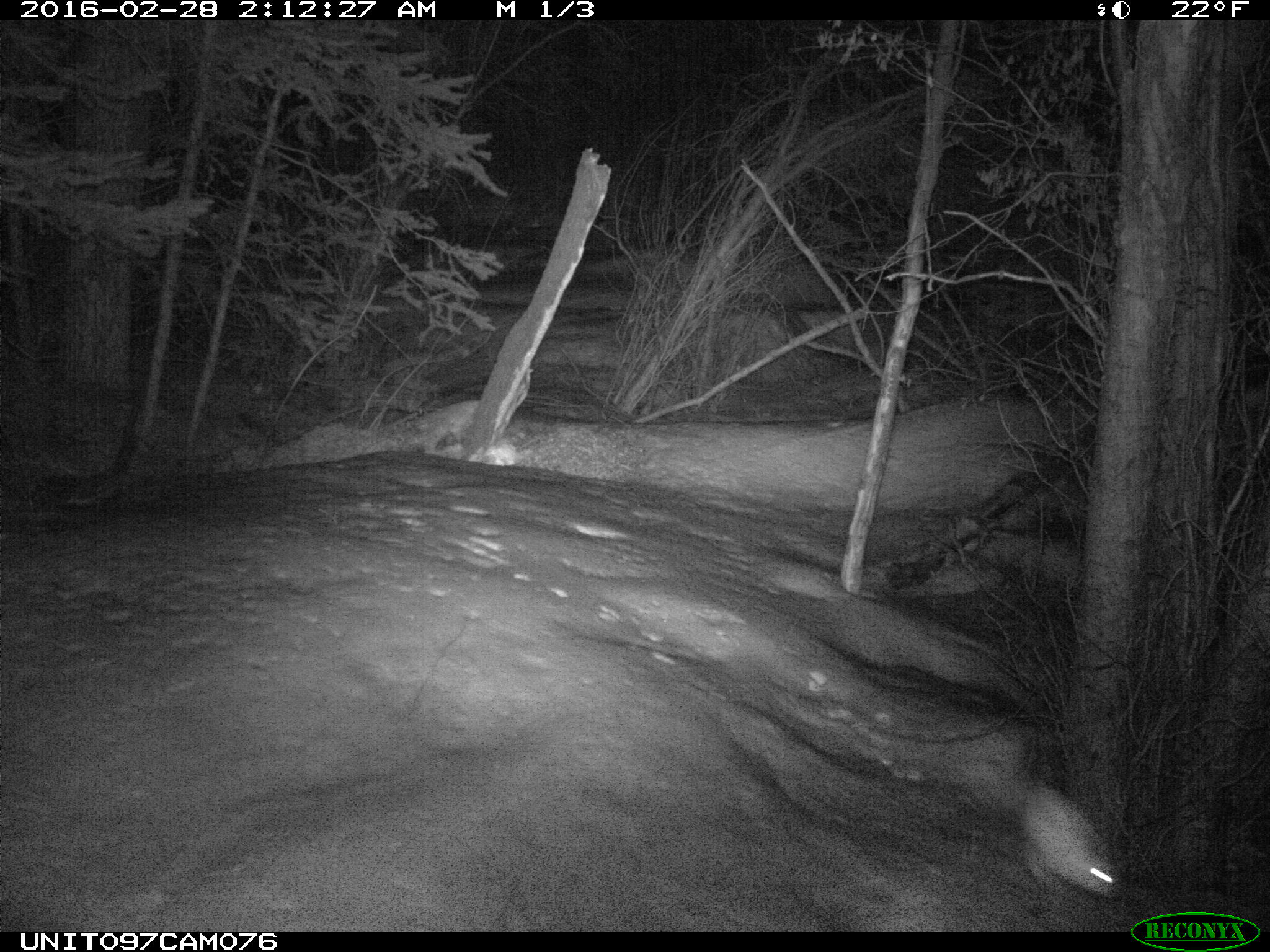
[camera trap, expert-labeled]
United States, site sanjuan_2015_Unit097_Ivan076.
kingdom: Animalia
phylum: Chordata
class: Mammalia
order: Lagomorpha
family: Leporidae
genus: Lepus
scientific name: Lepus americanus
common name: snowshoe hare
Lepus americanus (snowshoe hare).